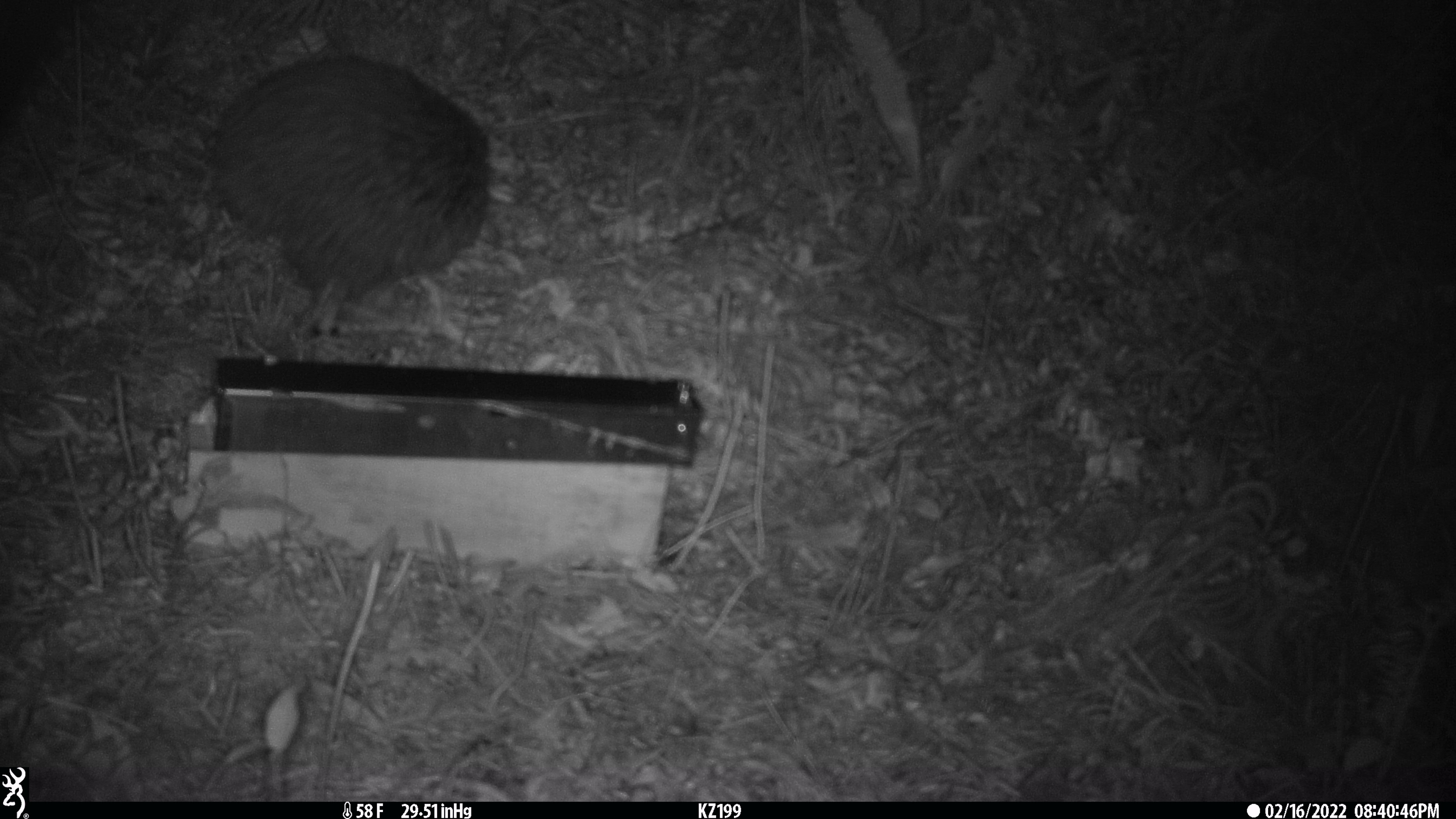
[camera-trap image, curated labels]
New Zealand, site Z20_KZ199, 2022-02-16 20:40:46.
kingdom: Animalia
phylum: Chordata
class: Aves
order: Apterygiformes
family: Apterygidae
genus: Apteryx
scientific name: Apteryx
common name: kiwi